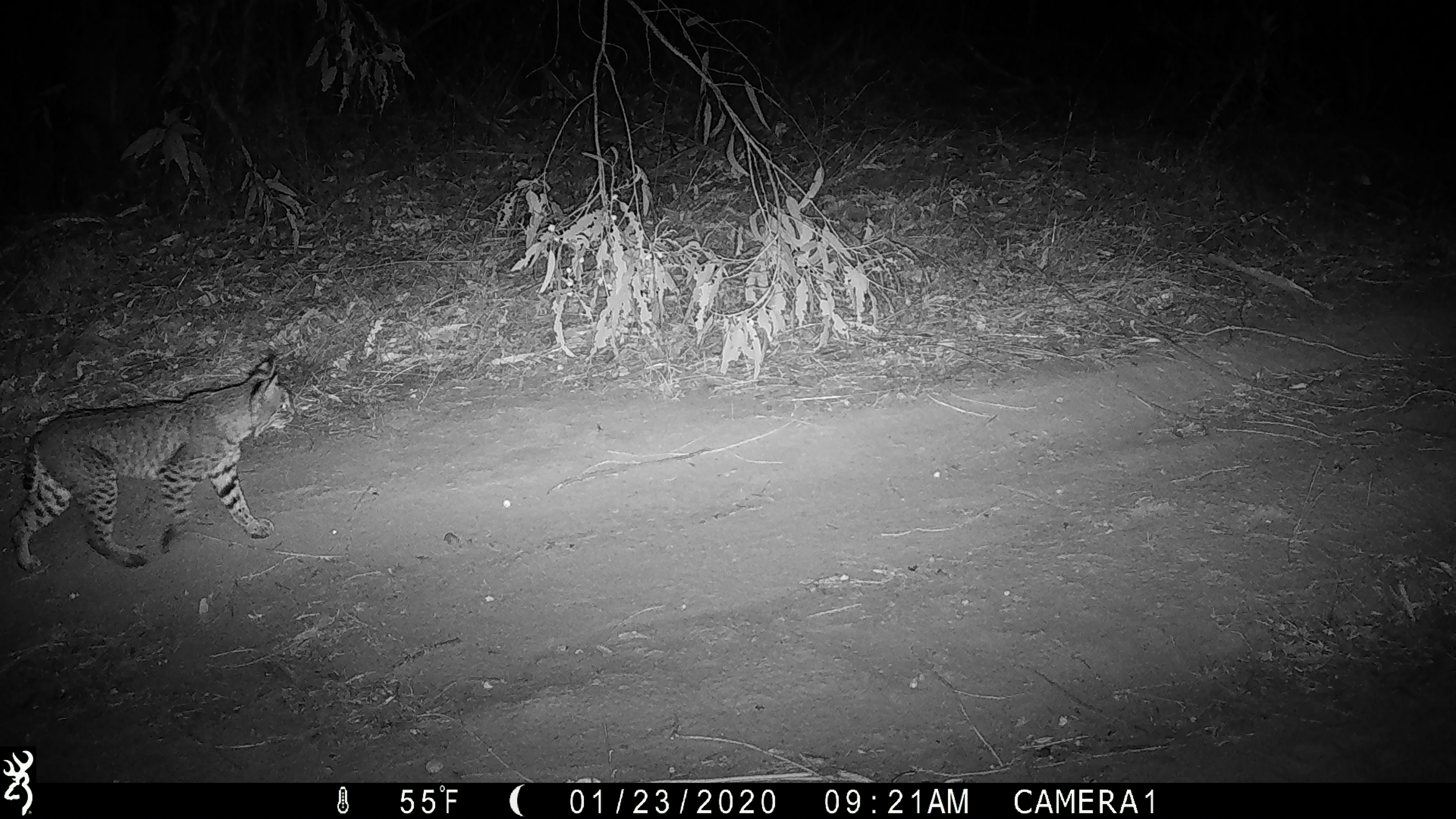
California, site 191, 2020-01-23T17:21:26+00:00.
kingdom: Animalia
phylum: Chordata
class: Mammalia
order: Carnivora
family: Felidae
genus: Lynx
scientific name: Lynx rufus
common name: bobcat